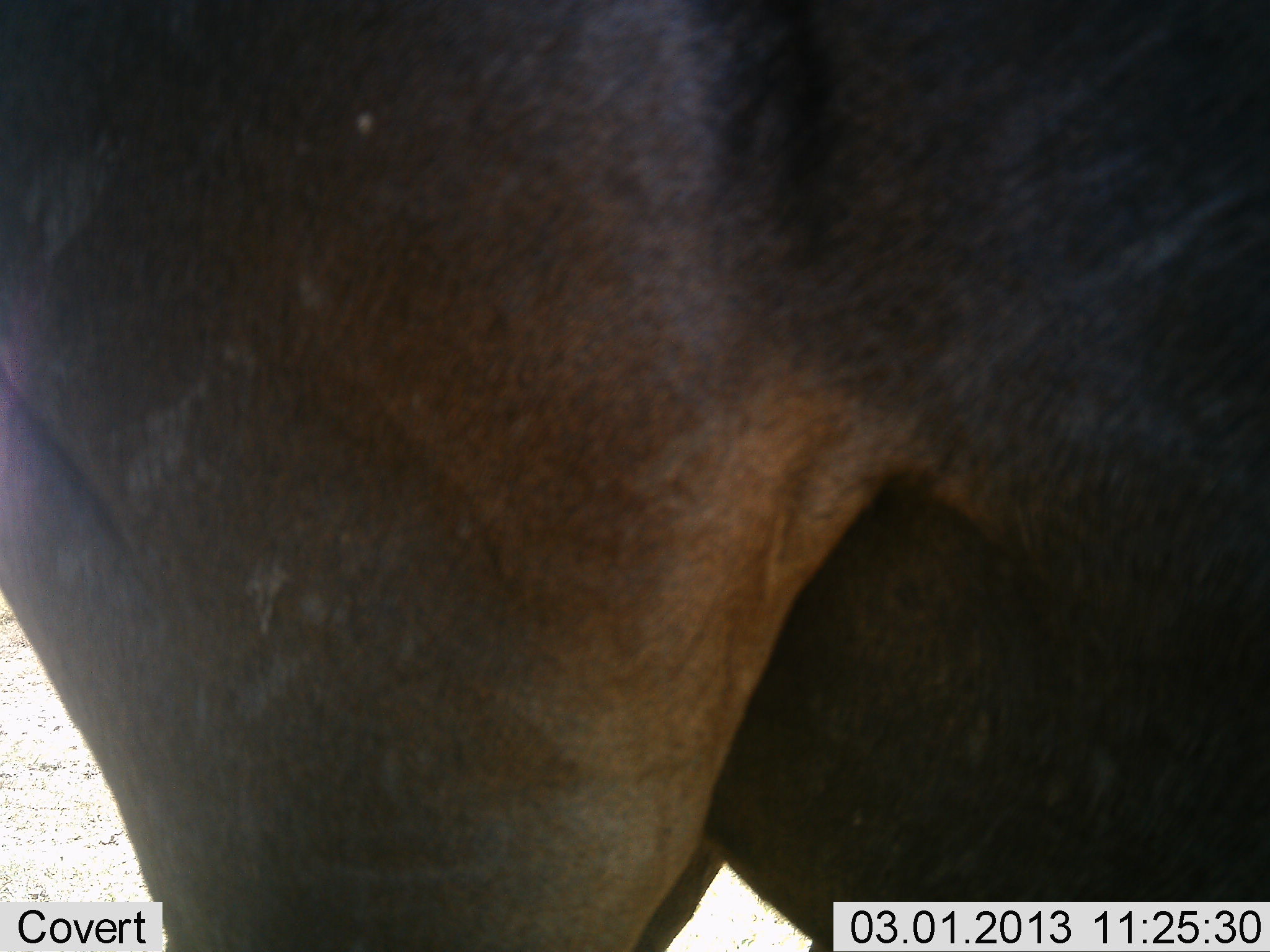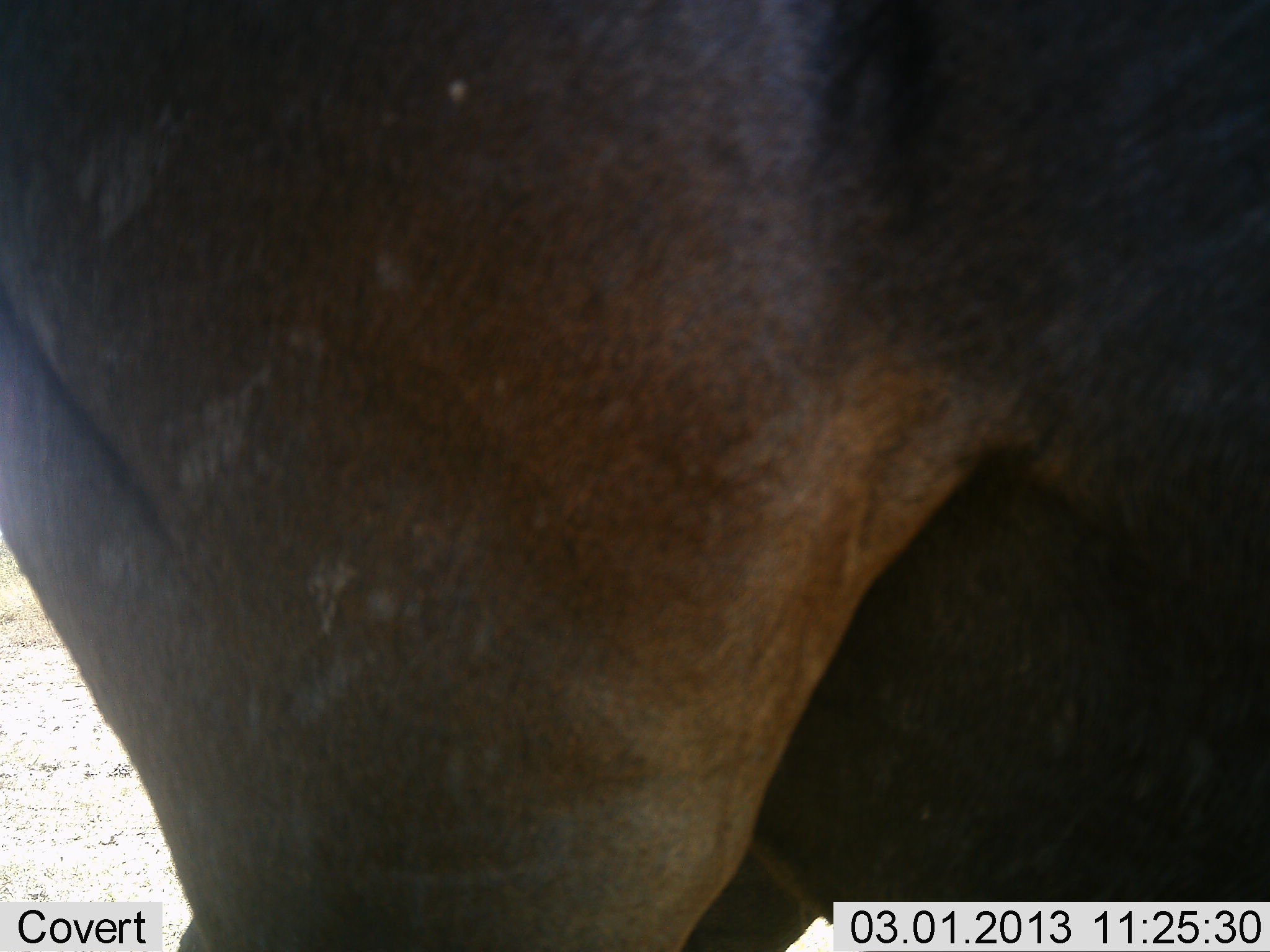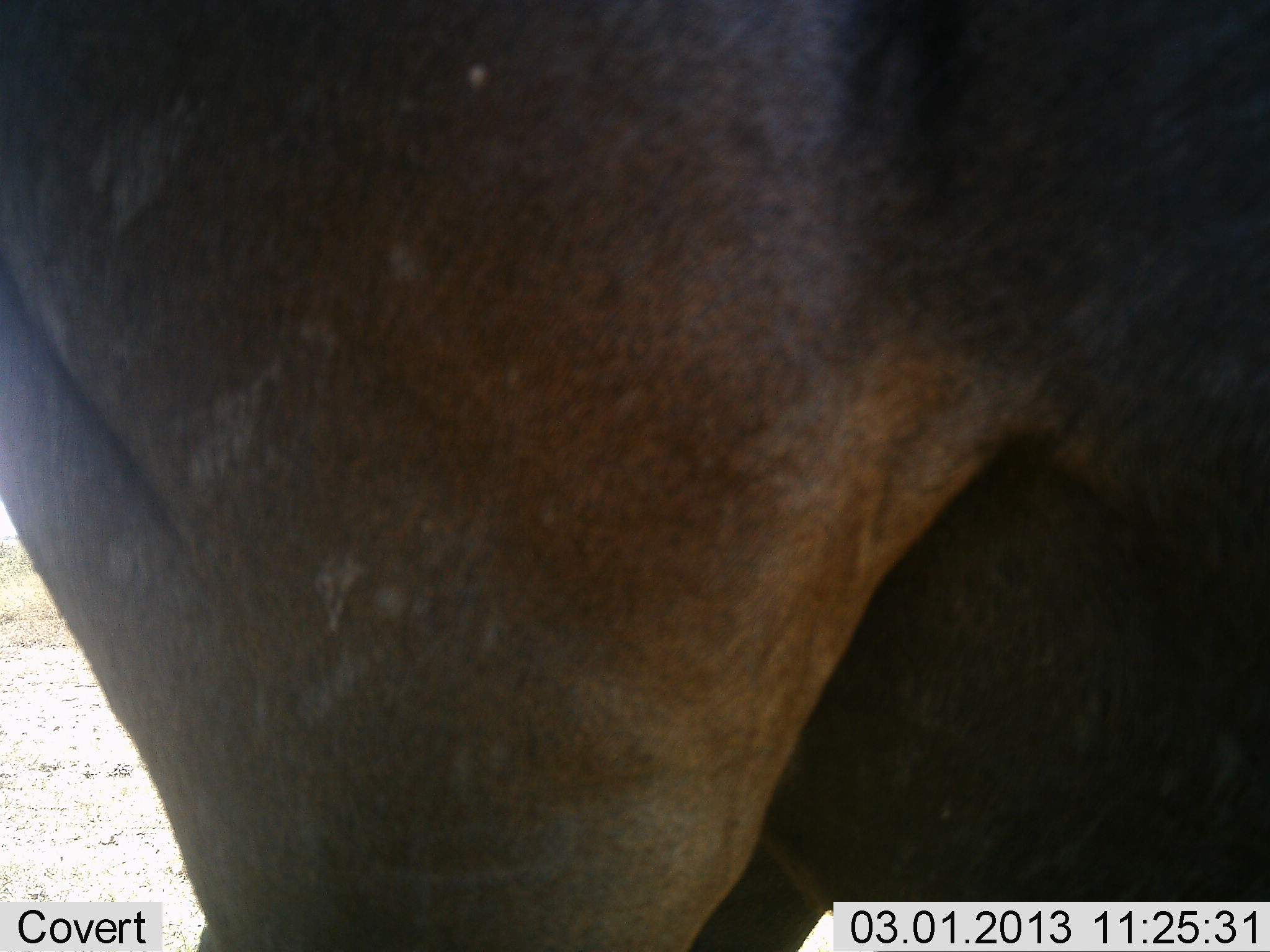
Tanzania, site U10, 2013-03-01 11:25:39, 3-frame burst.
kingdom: Animalia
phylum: Chordata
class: Mammalia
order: Artiodactyla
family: Bovidae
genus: Connochaetes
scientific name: Connochaetes taurinus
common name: blue wildebeest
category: wildebeest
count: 1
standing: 89%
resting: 0%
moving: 11%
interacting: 0%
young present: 0%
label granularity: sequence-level